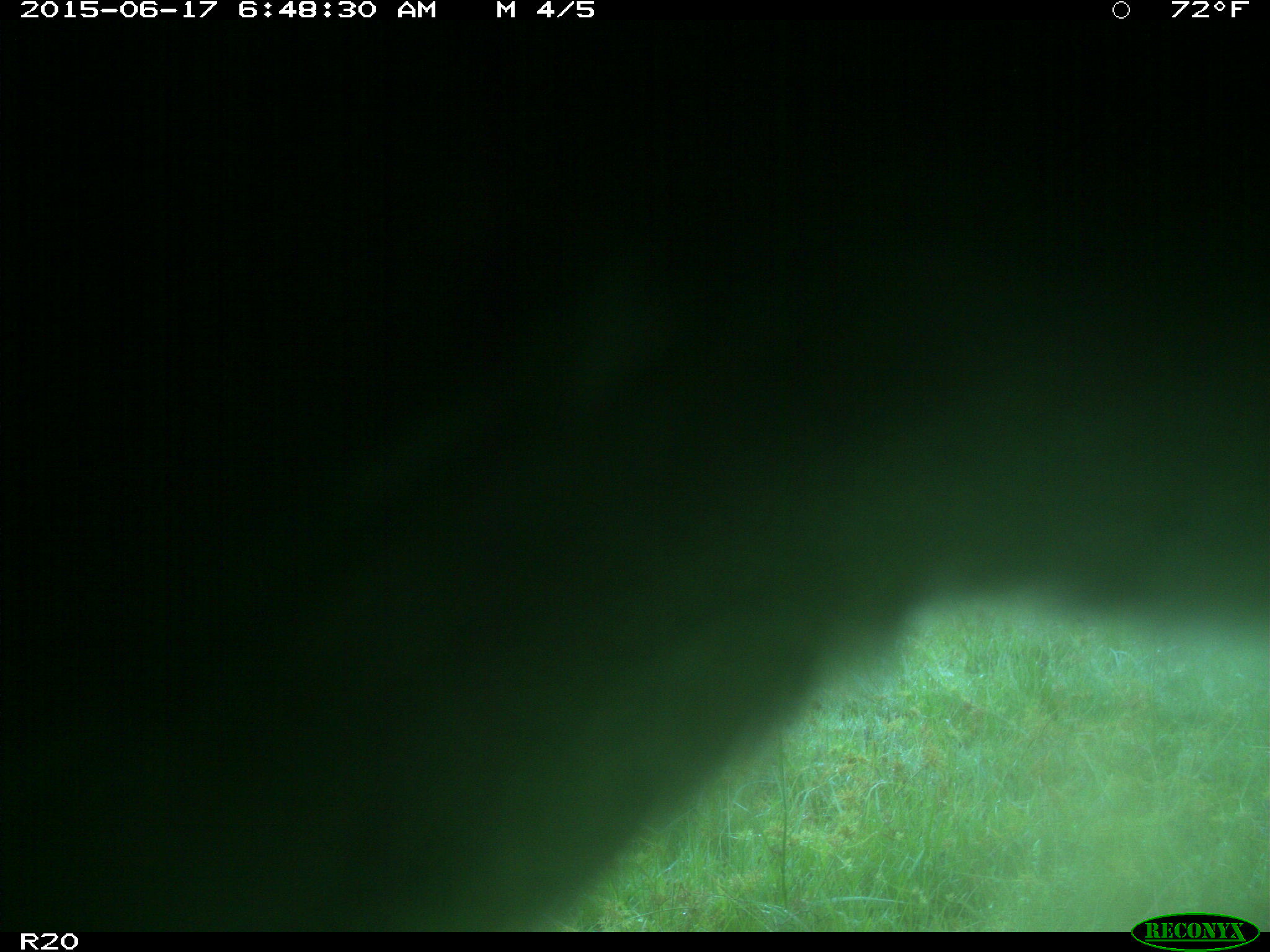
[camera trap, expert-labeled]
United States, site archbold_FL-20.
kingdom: Animalia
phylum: Chordata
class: Mammalia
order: Artiodactyla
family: Bovidae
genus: Bos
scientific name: Bos taurus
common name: domestic cow